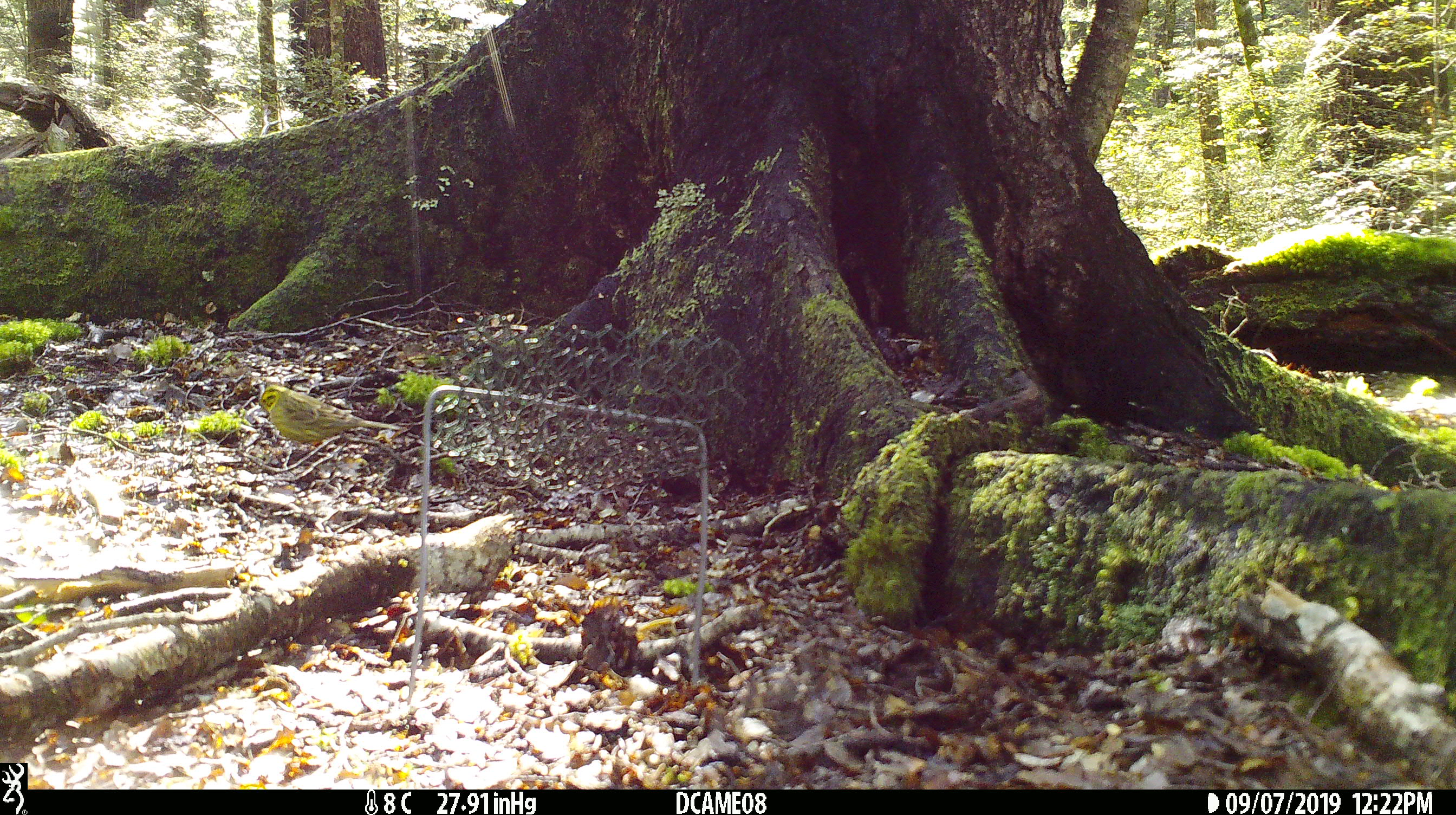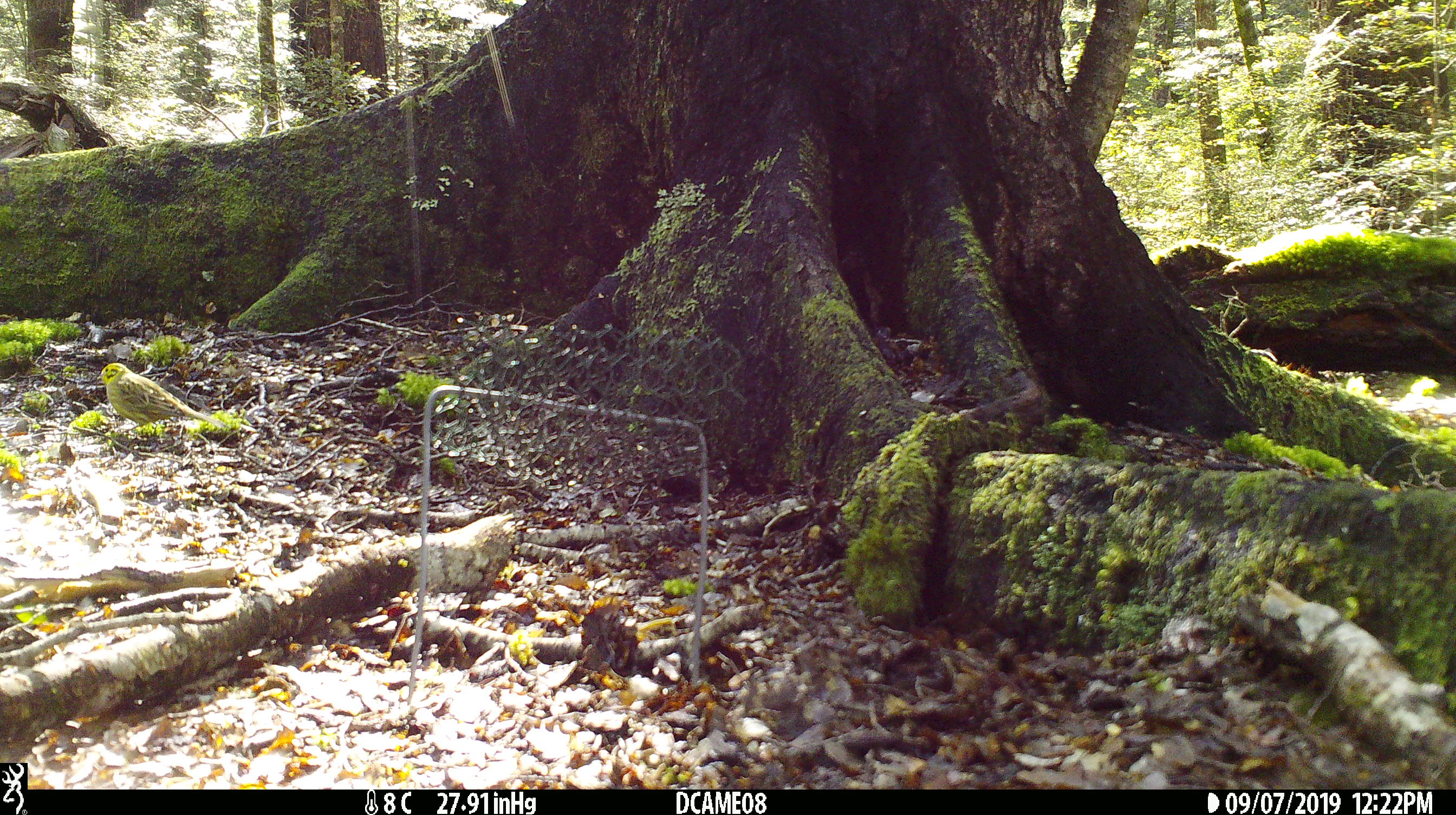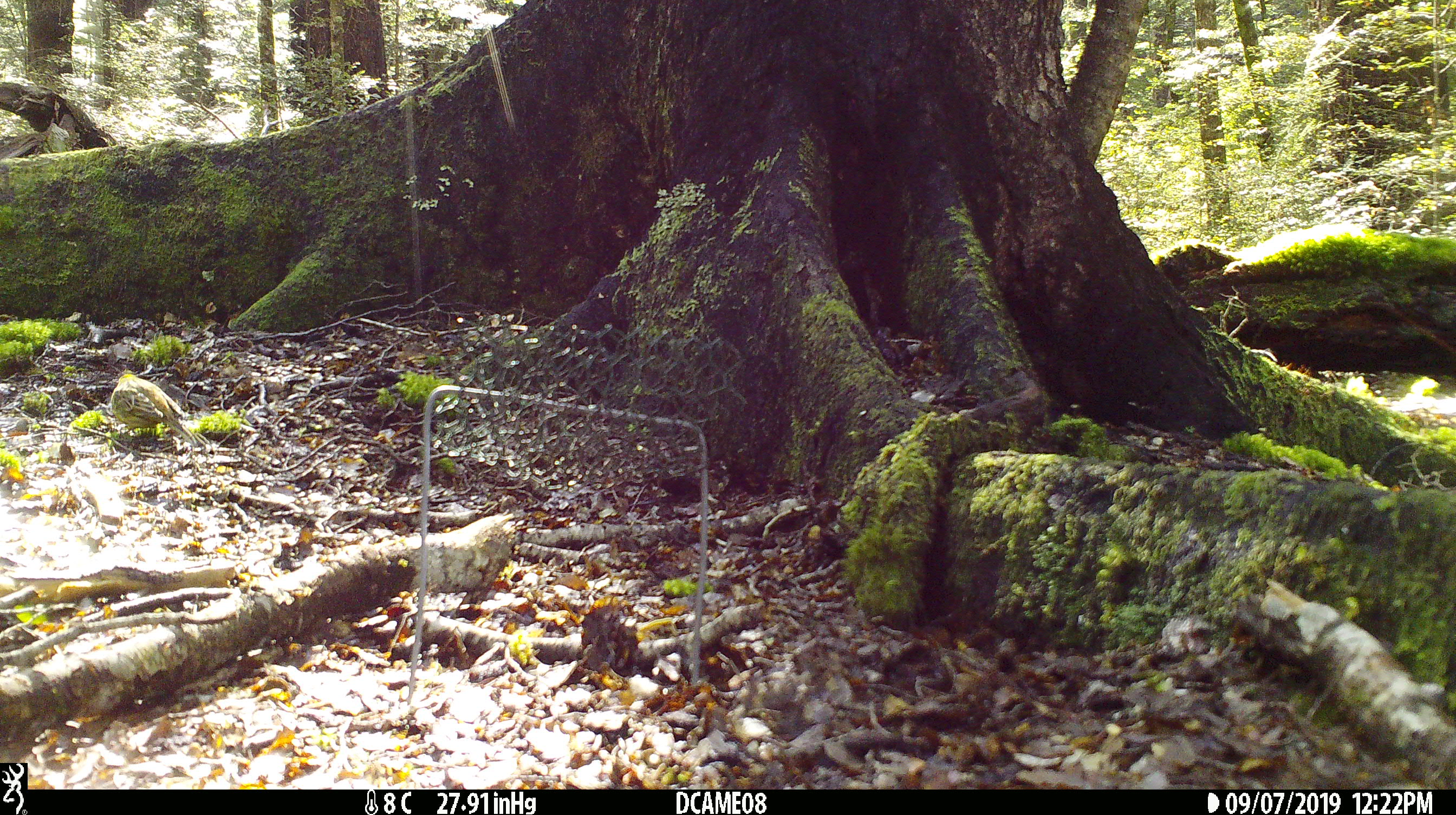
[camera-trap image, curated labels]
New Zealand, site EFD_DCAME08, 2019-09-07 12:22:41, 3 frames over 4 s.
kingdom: Animalia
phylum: Chordata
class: Aves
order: Passeriformes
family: Emberizidae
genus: Emberiza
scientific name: Emberiza citrinella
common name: yellowhammer